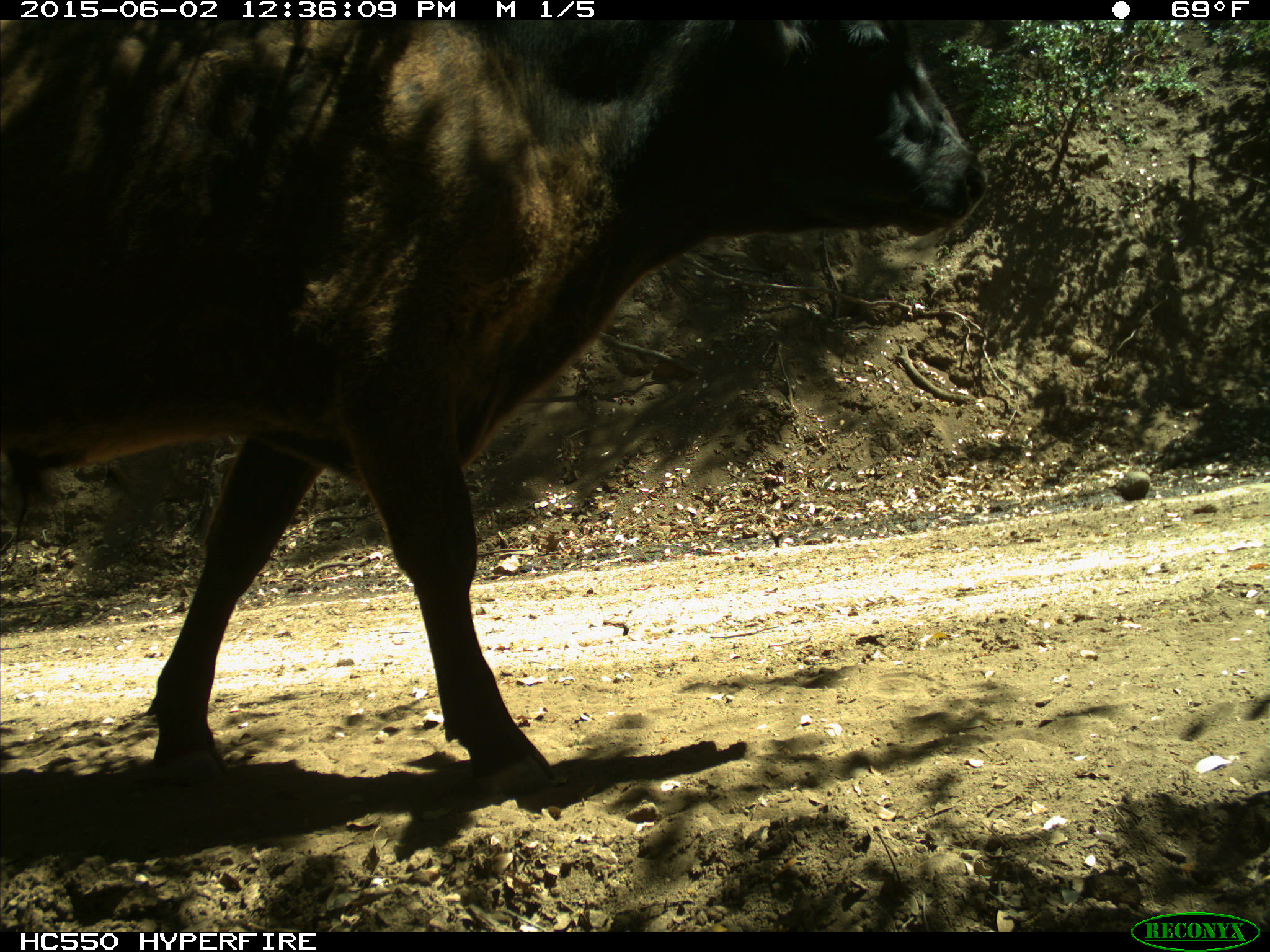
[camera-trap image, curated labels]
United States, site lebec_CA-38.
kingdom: Animalia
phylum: Chordata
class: Mammalia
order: Artiodactyla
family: Bovidae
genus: Bos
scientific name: Bos taurus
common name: domestic cow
Bos taurus (domestic cow).